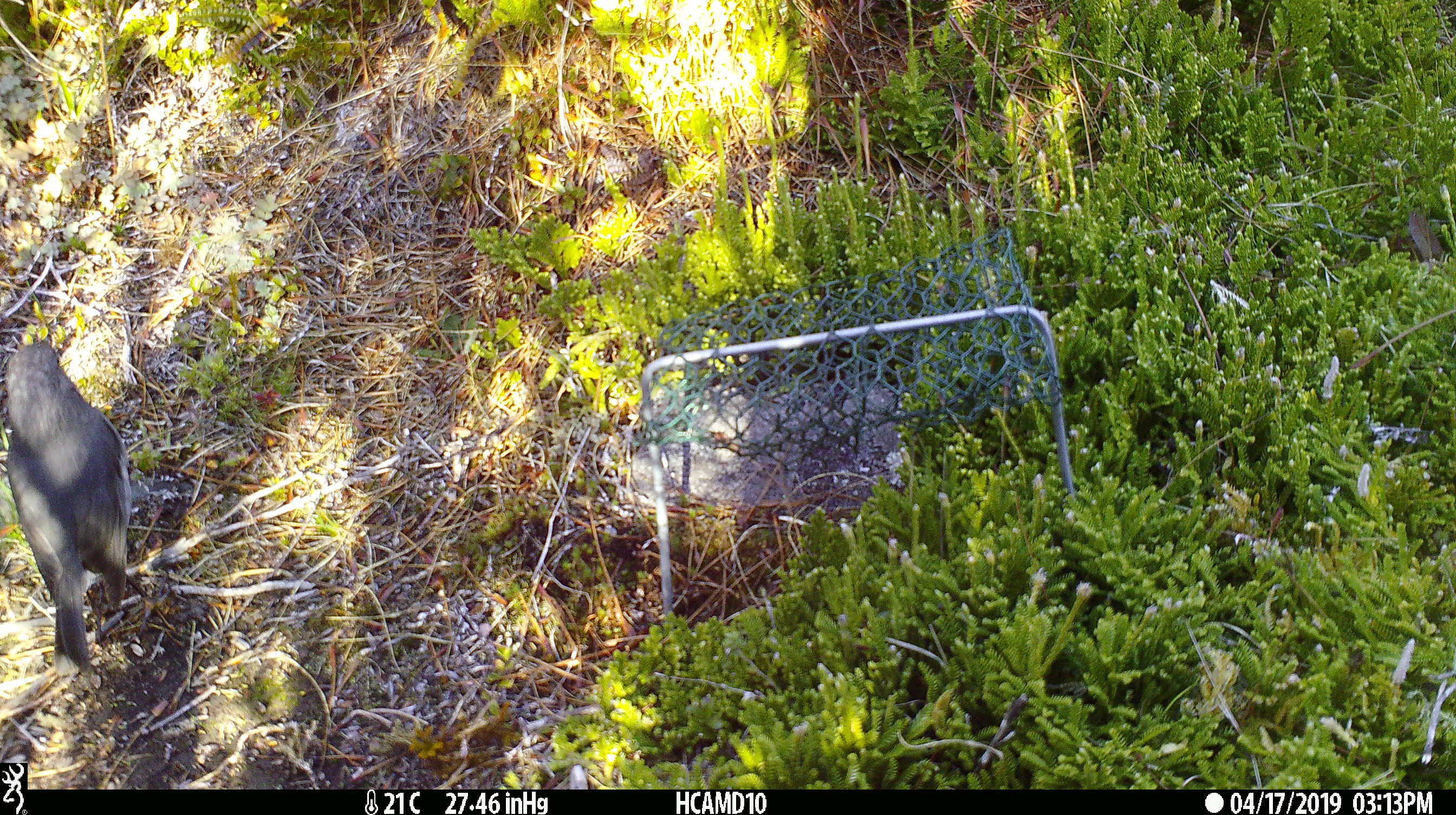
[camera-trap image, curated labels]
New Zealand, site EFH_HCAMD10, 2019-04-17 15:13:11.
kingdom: Animalia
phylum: Chordata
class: Aves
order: Passeriformes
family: Petroicidae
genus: Petroica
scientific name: Petroica australis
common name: new zealand robin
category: robin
Robin (new zealand robin) (Petroica australis).